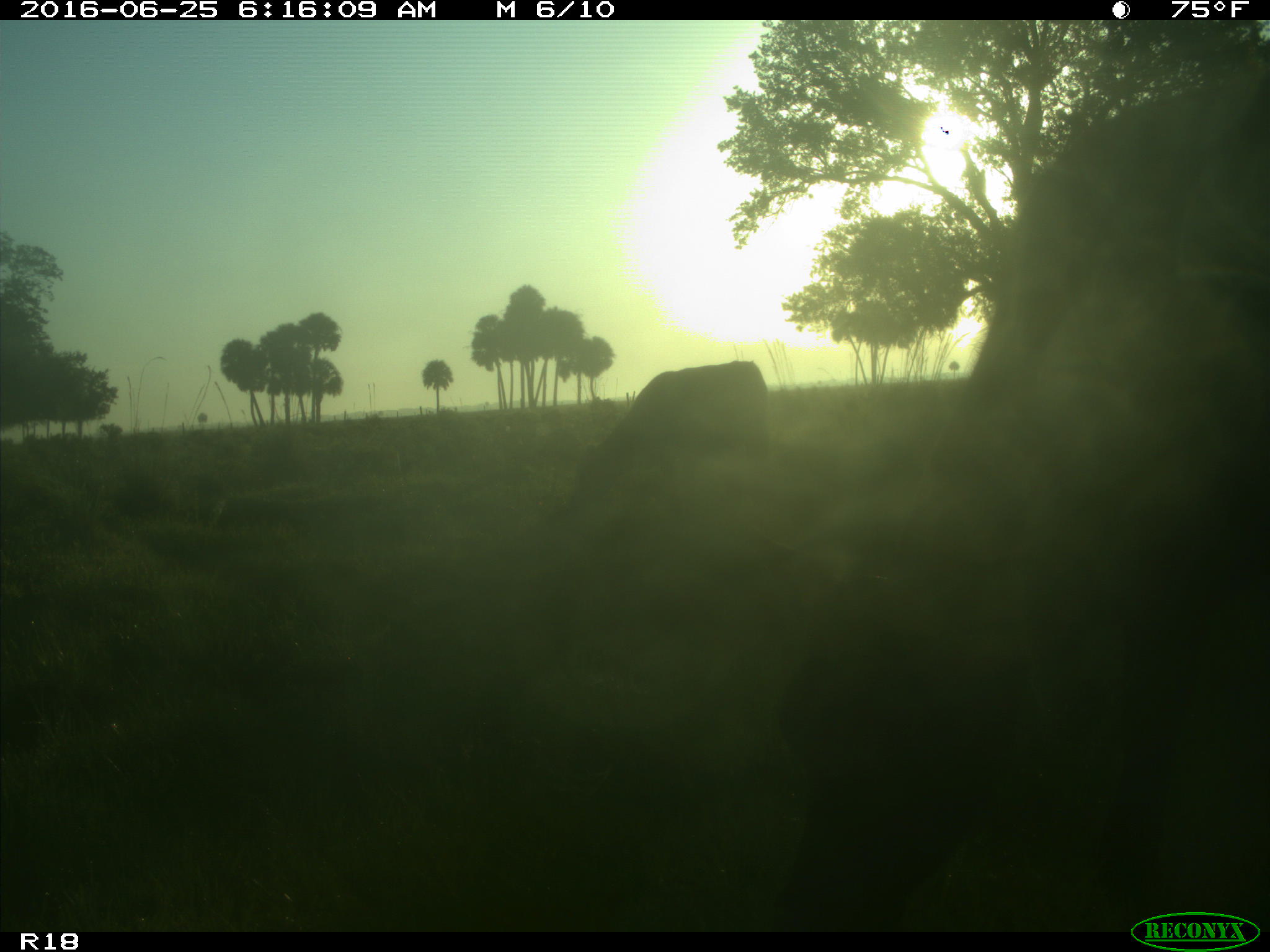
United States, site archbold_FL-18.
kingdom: Animalia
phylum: Chordata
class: Mammalia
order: Artiodactyla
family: Bovidae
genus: Bos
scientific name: Bos taurus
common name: domestic cow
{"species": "Bos taurus (domestic cow)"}